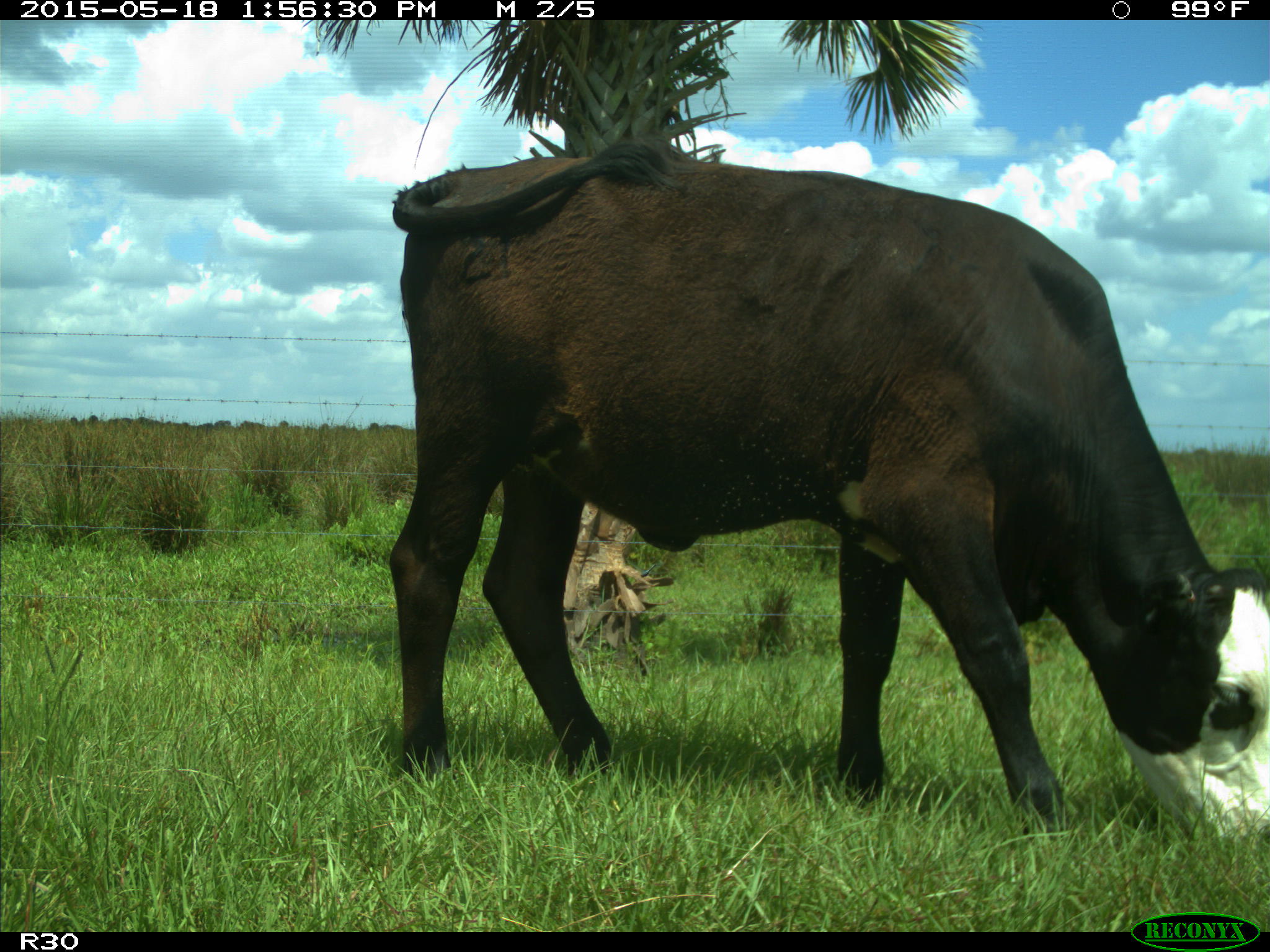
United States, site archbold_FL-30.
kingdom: Animalia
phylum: Chordata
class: Mammalia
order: Artiodactyla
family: Bovidae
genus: Bos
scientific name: Bos taurus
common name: domestic cow